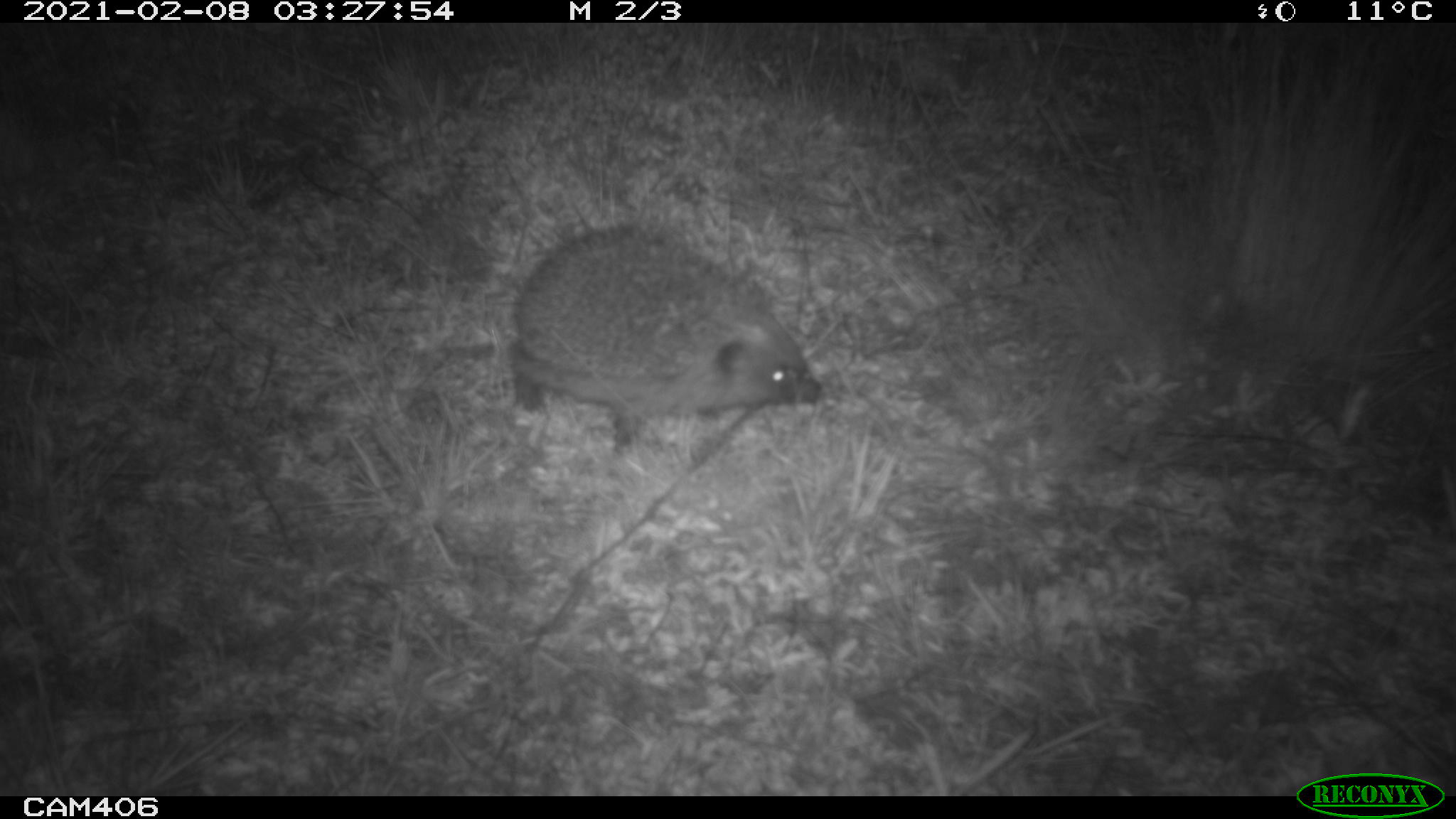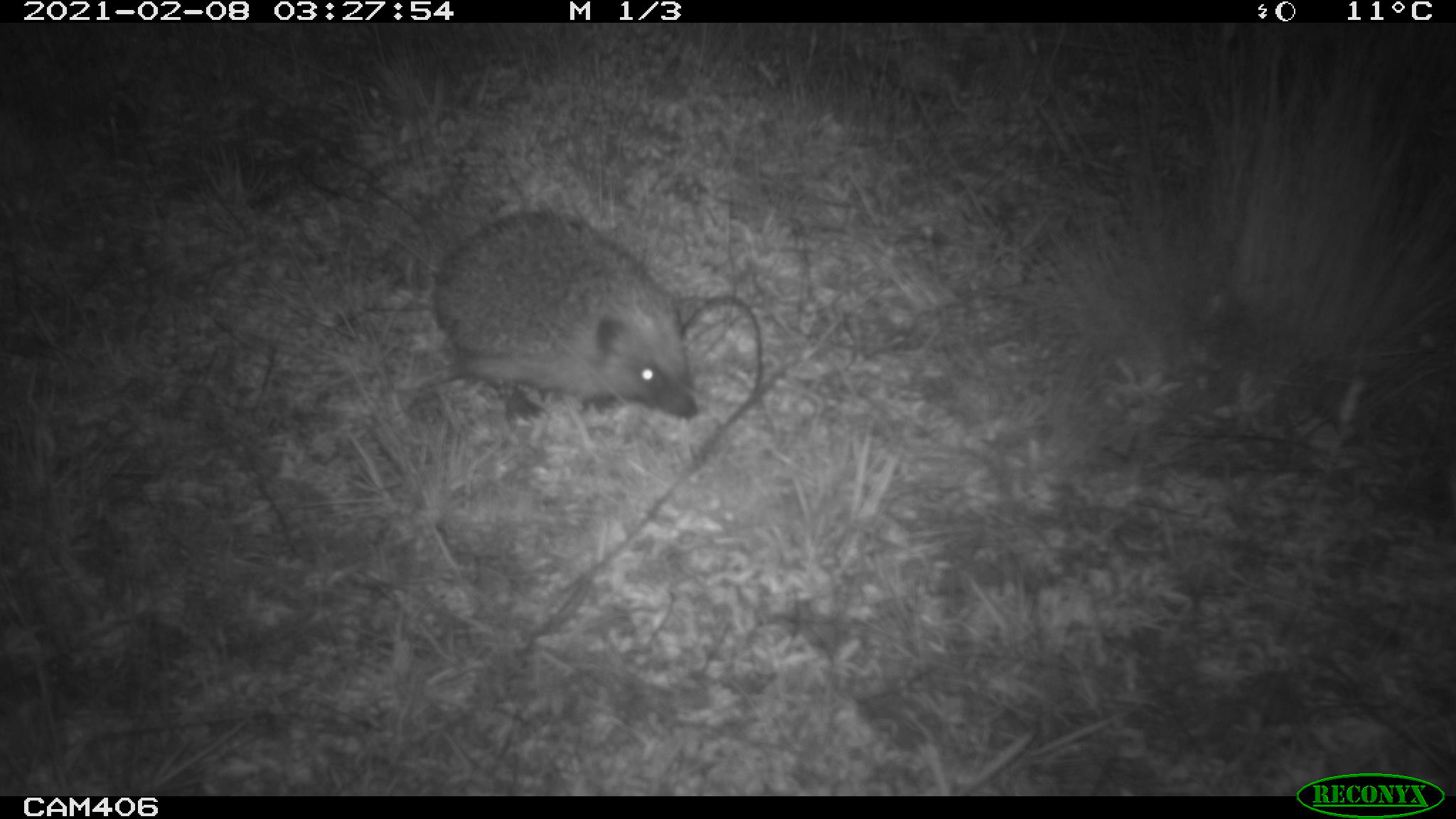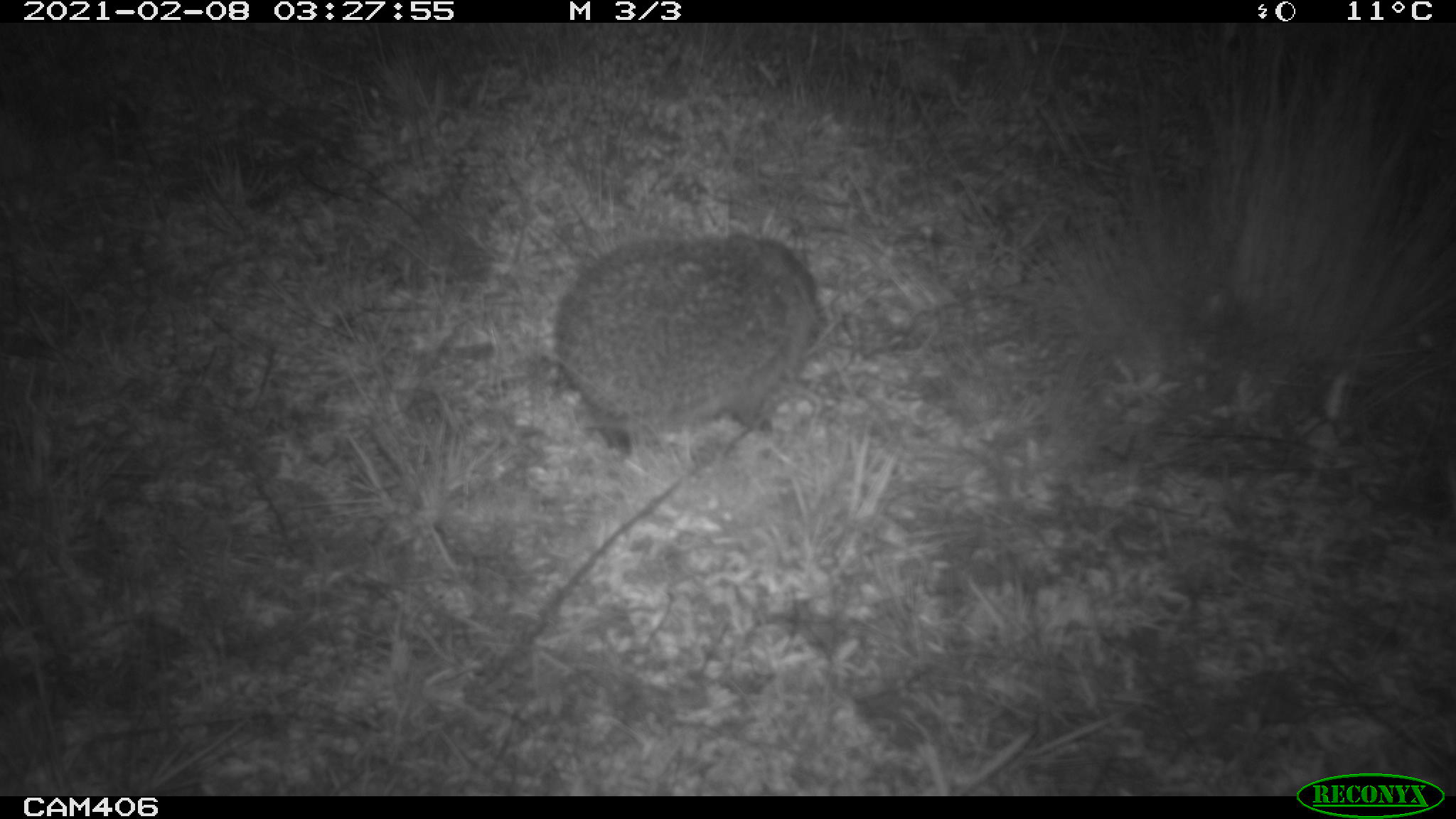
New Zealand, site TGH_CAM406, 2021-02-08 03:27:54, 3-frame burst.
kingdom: Animalia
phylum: Chordata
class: Mammalia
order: Eulipotyphla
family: Erinaceidae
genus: Erinaceus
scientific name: Erinaceus europaeus europaeus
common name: european hedgehog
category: hedgehog